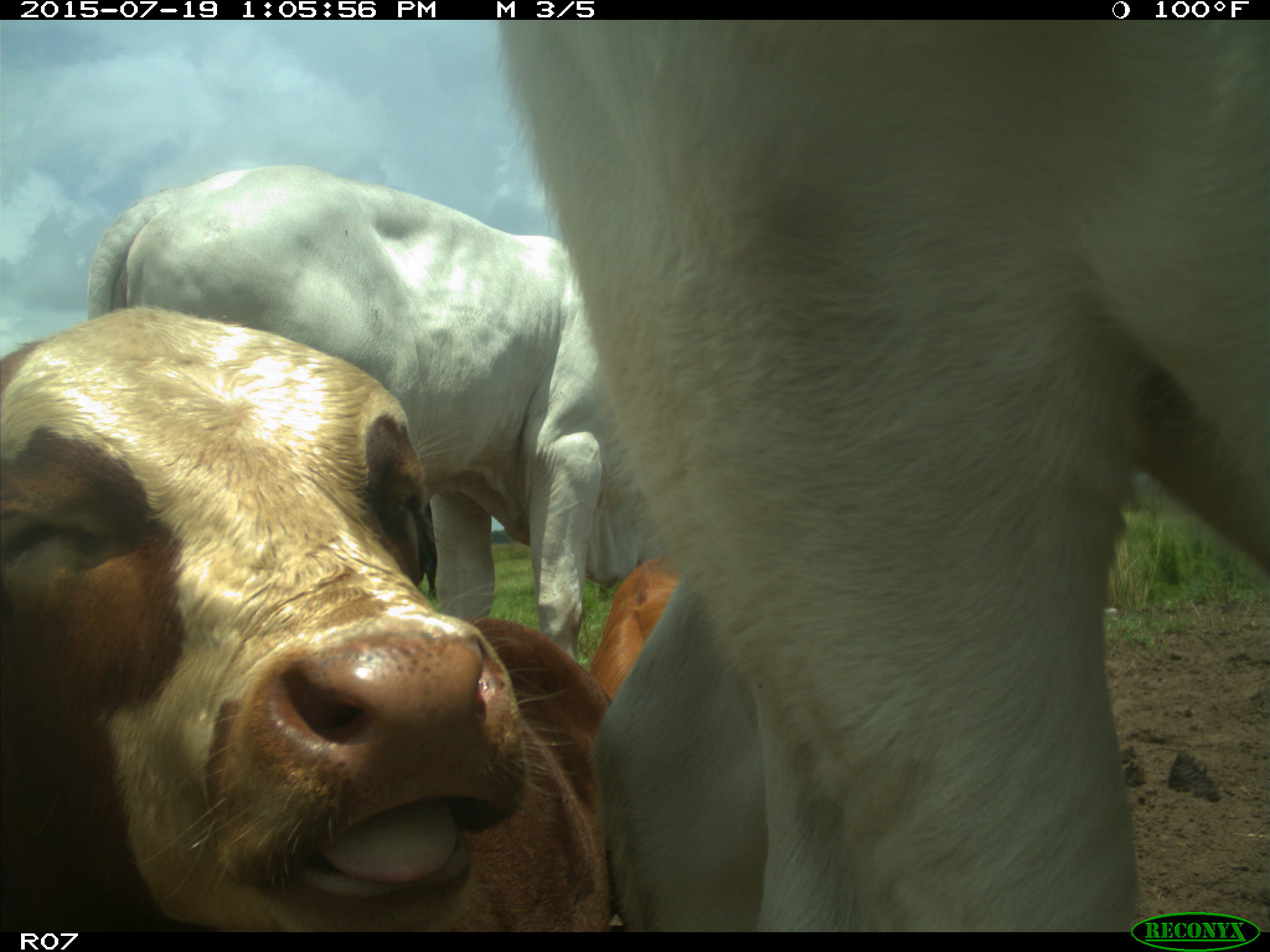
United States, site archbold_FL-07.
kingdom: Animalia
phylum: Chordata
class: Mammalia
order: Artiodactyla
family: Bovidae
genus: Bos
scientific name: Bos taurus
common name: domestic cow